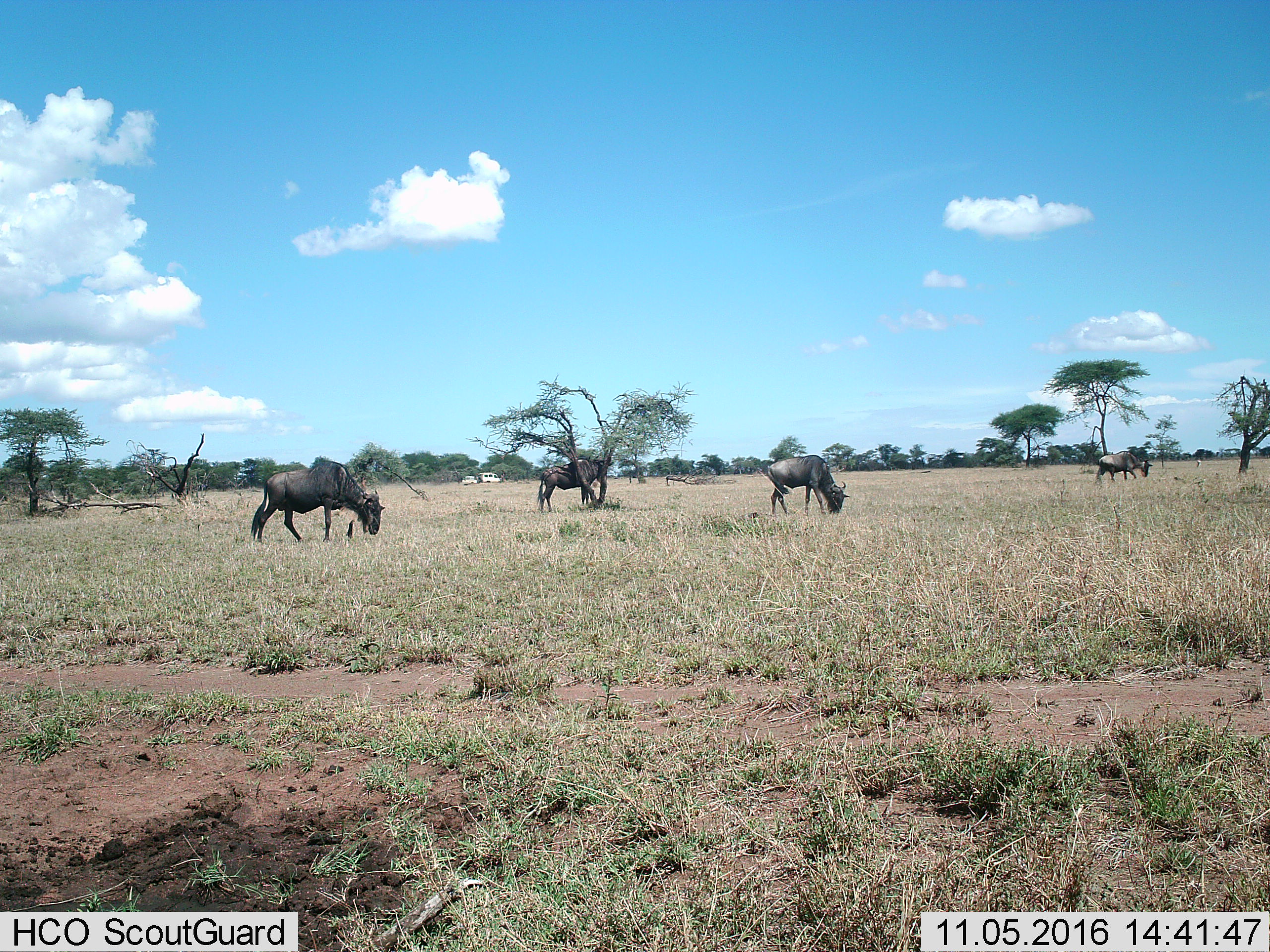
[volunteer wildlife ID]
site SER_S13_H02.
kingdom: Animalia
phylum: Chordata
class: Mammalia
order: Artiodactyla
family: Bovidae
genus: Connochaetes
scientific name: Connochaetes taurinus taurinus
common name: blue wildebeest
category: wildebeestblue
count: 4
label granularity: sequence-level